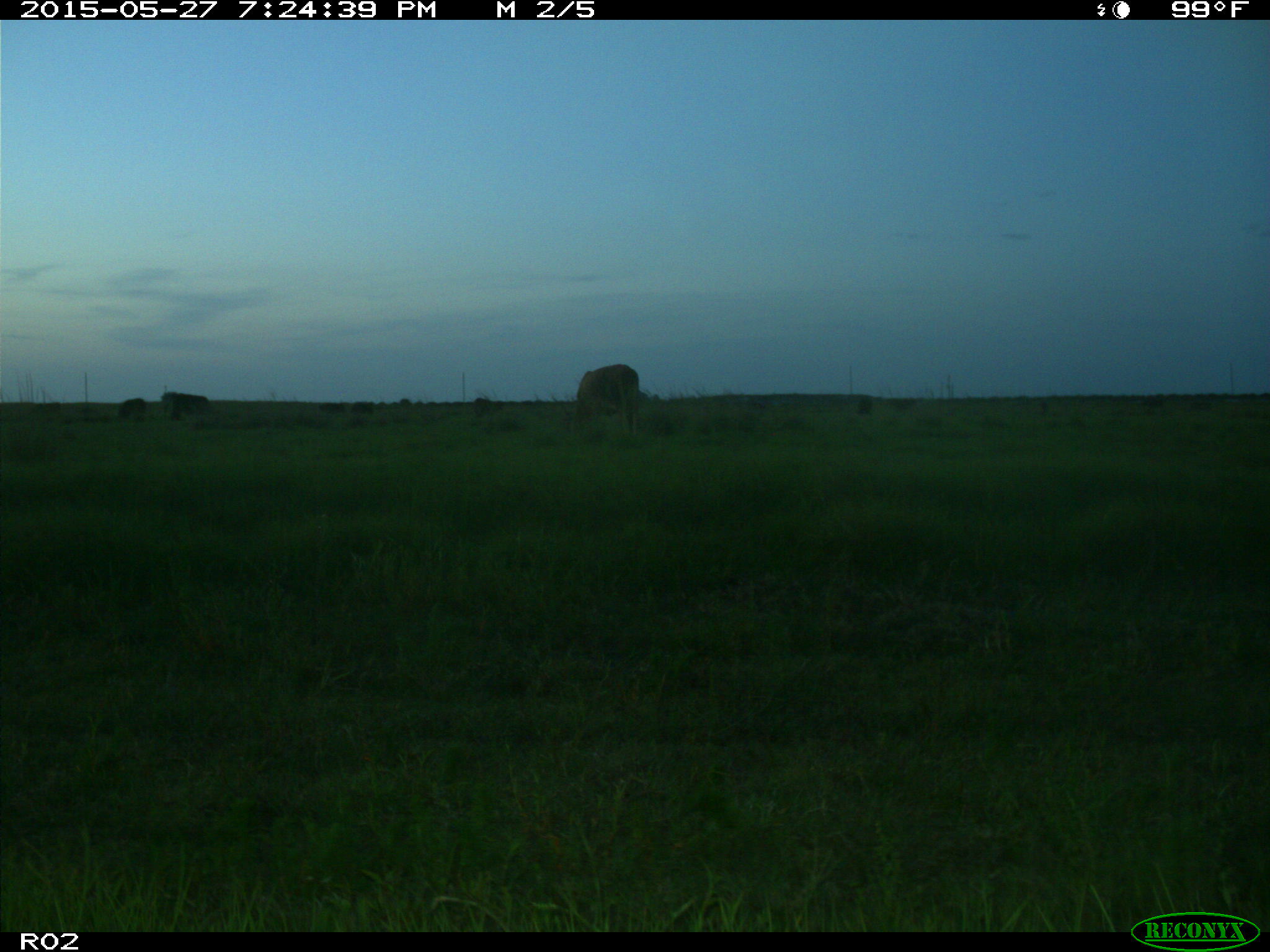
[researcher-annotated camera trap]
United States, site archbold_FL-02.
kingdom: Animalia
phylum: Chordata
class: Mammalia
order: Artiodactyla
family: Bovidae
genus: Bos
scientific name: Bos taurus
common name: domestic cow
Bos taurus (domestic cow).